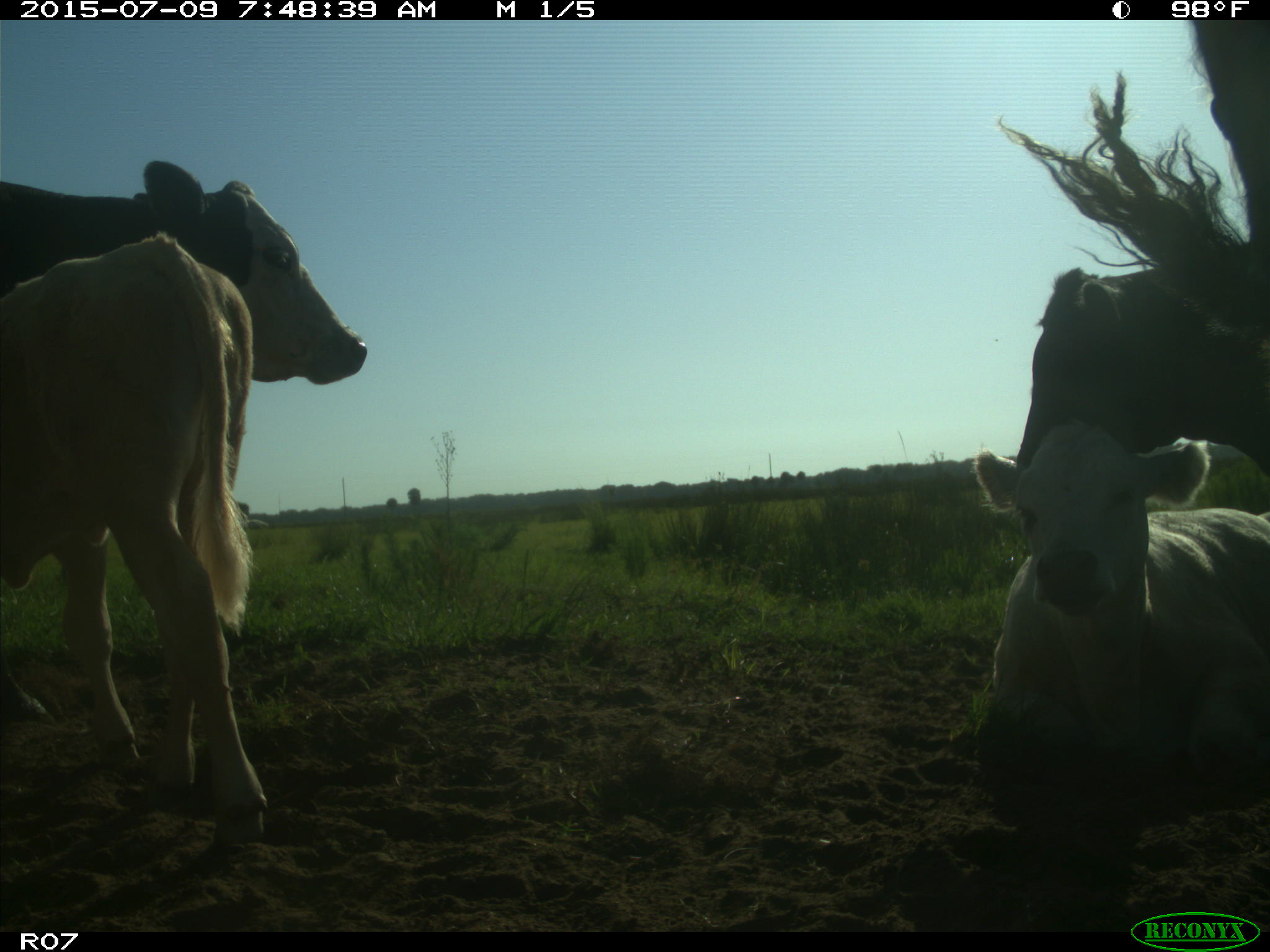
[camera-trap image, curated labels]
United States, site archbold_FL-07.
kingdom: Animalia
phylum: Chordata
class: Mammalia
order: Artiodactyla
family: Bovidae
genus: Bos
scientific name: Bos taurus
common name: domestic cow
Bos taurus (domestic cow).